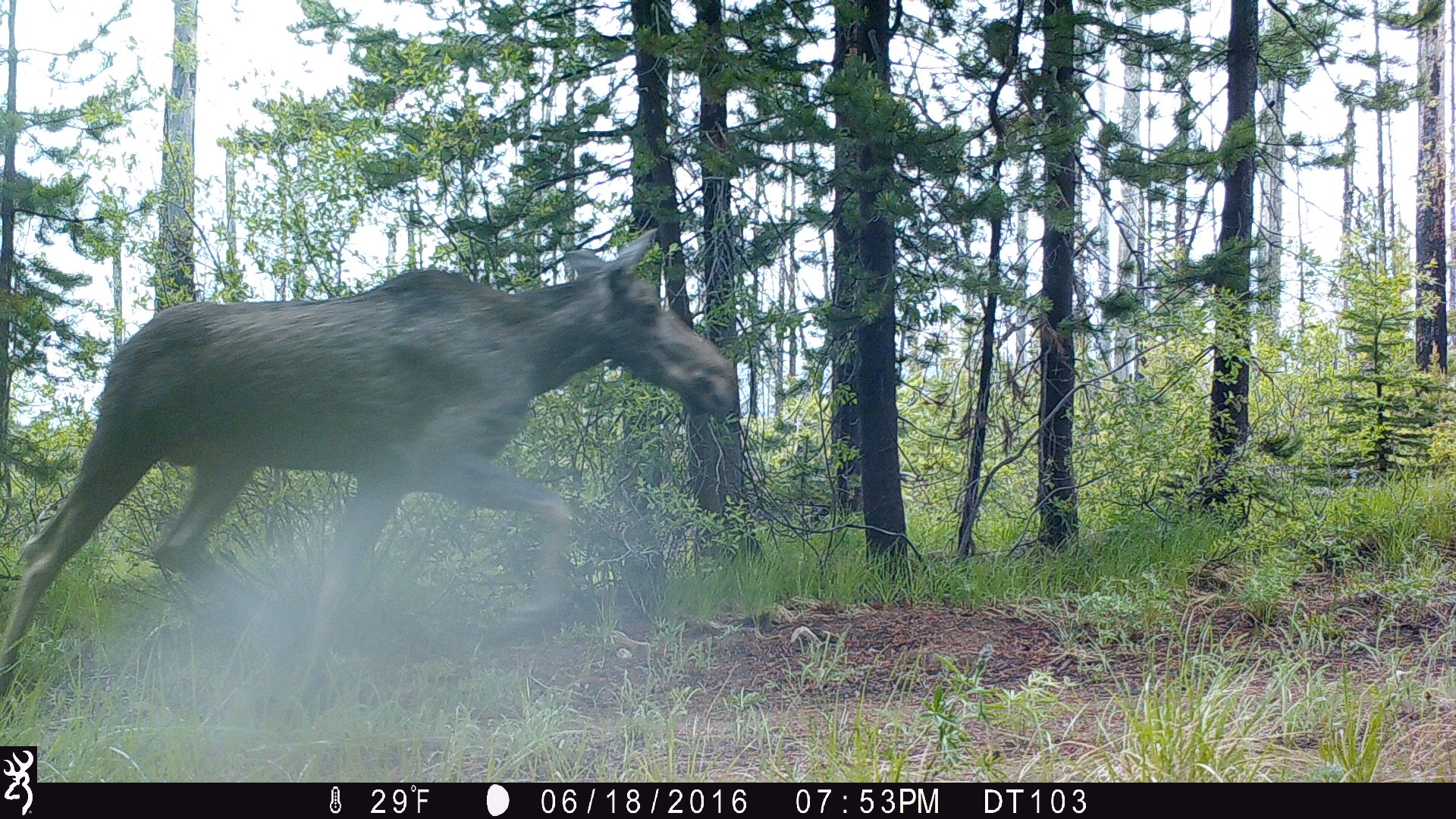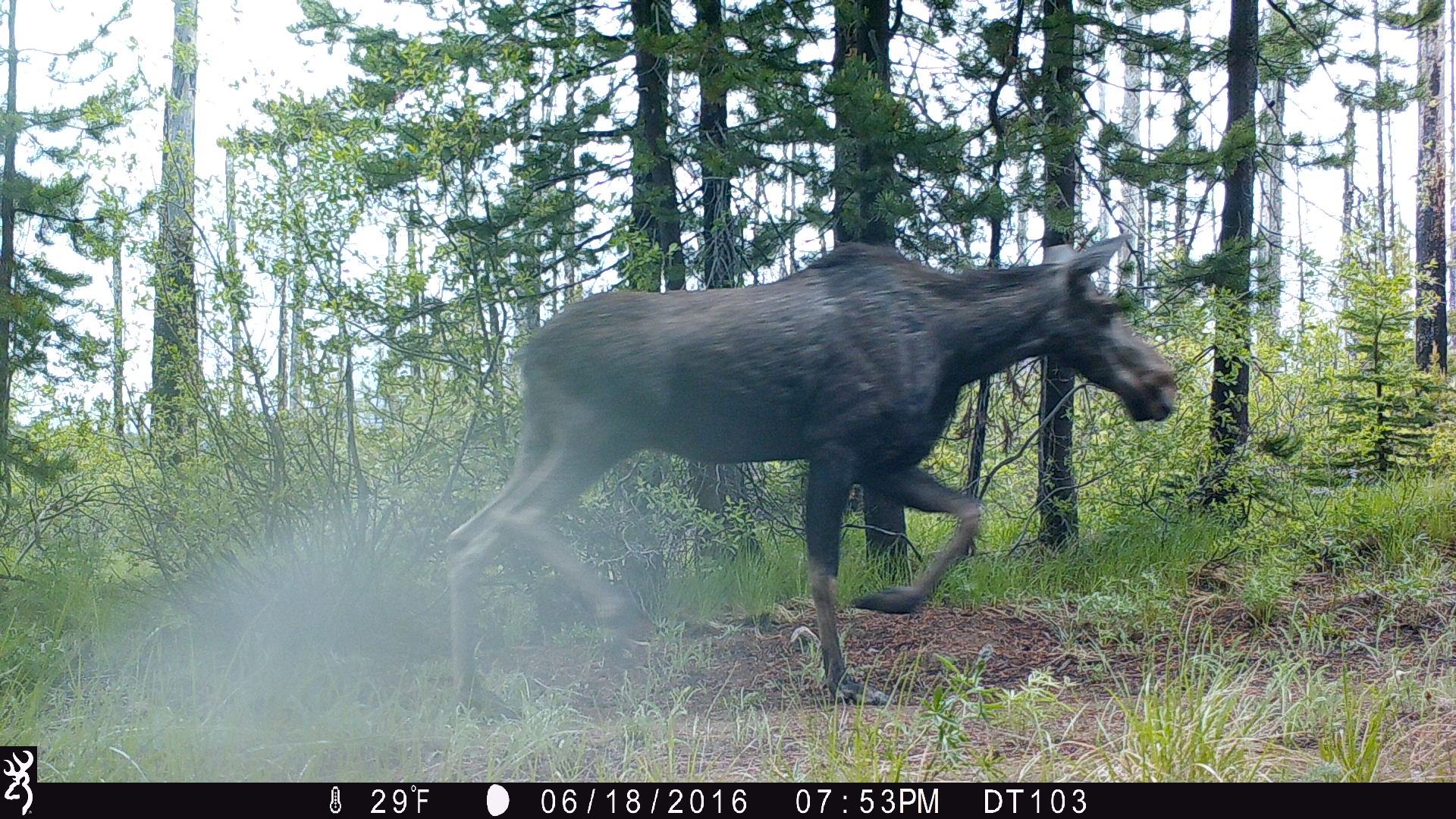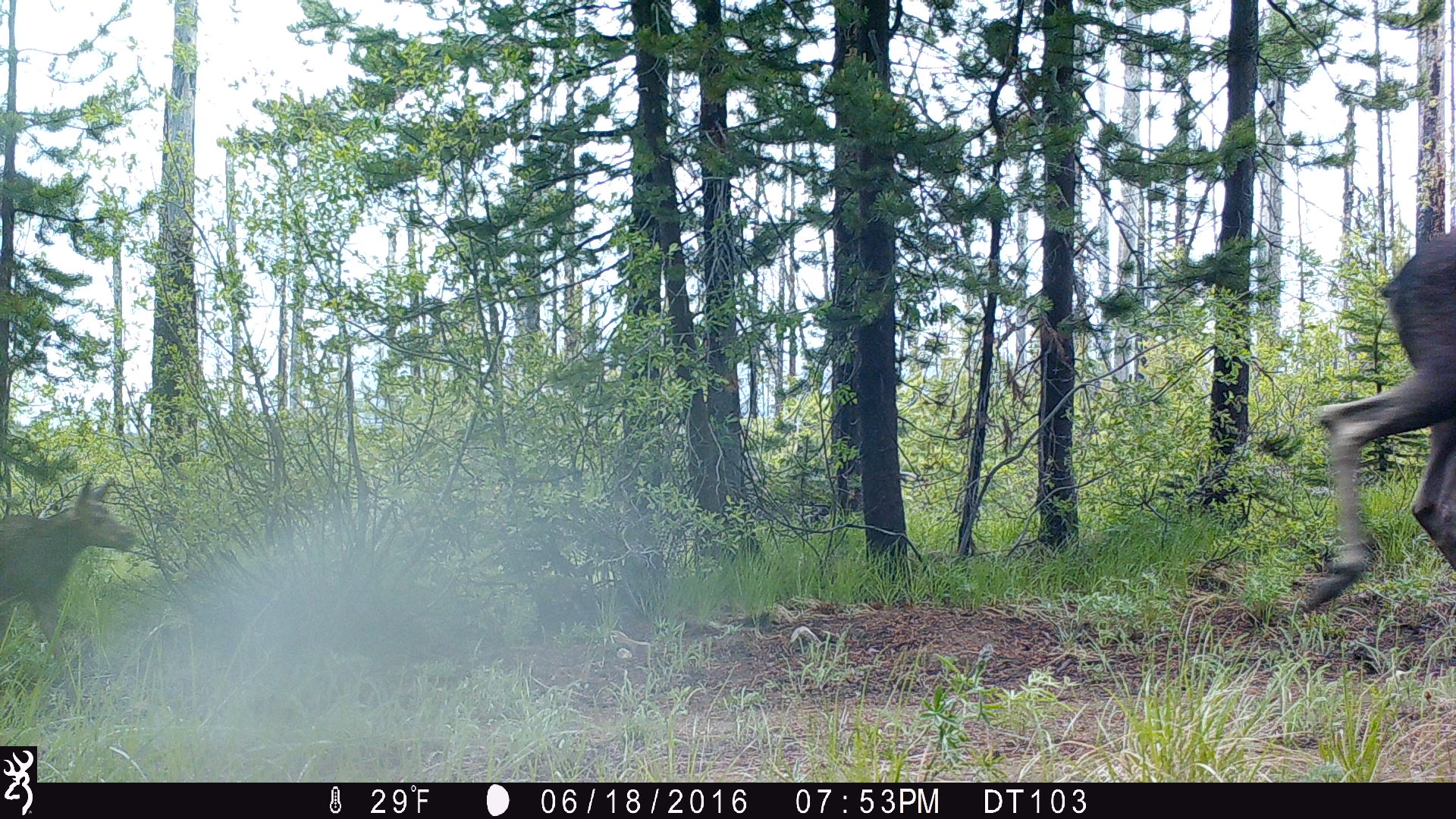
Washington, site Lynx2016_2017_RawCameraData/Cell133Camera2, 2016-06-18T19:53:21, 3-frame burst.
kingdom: Animalia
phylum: Chordata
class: Mammalia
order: Artiodactyla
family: Cervidae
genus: Alces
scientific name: Alces alces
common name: moose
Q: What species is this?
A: Alces alces (moose).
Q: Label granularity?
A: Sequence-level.